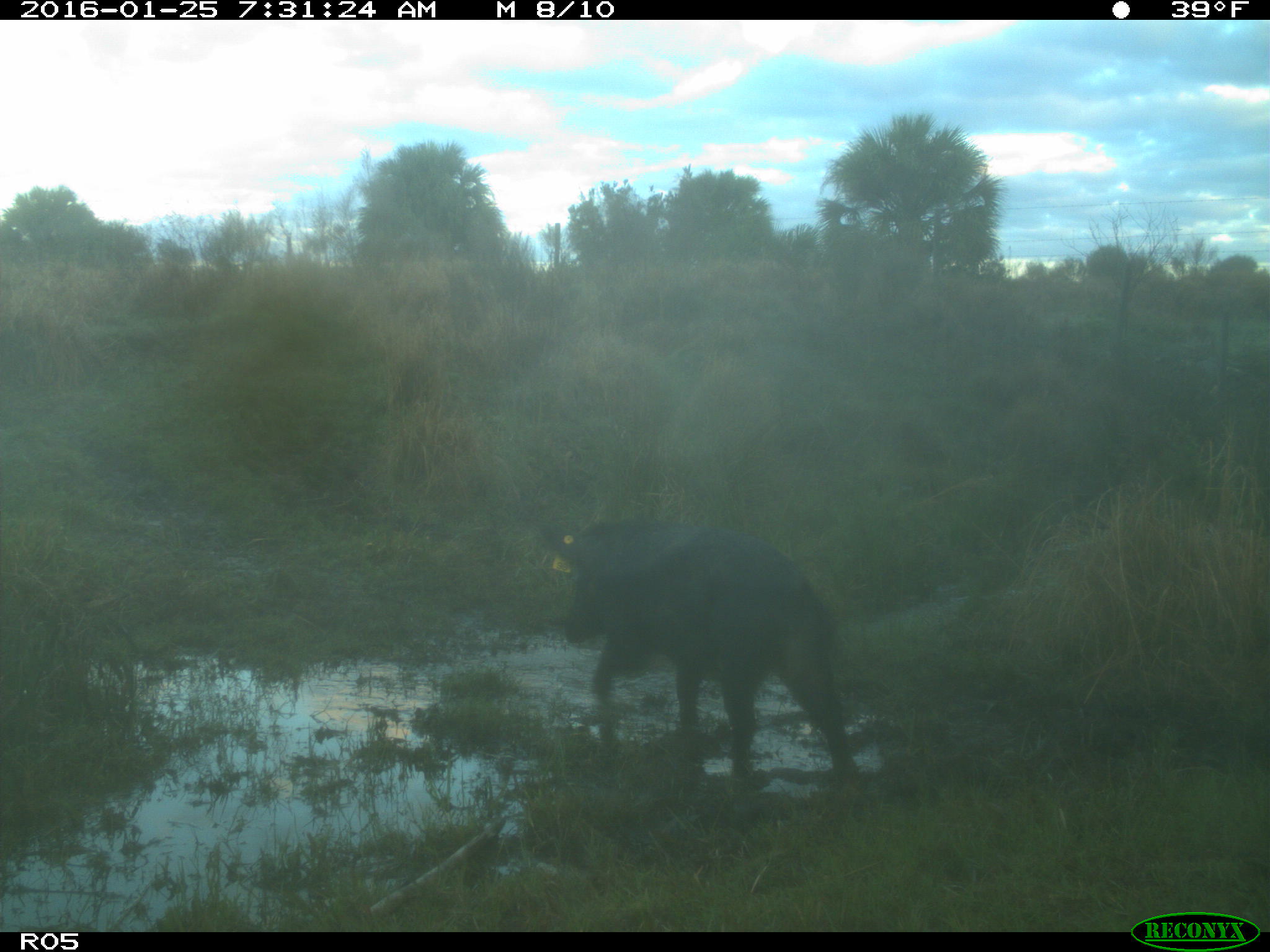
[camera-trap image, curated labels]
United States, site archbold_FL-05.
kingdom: Animalia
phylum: Chordata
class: Mammalia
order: Artiodactyla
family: Suidae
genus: Sus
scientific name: Sus scrofa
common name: wild boar